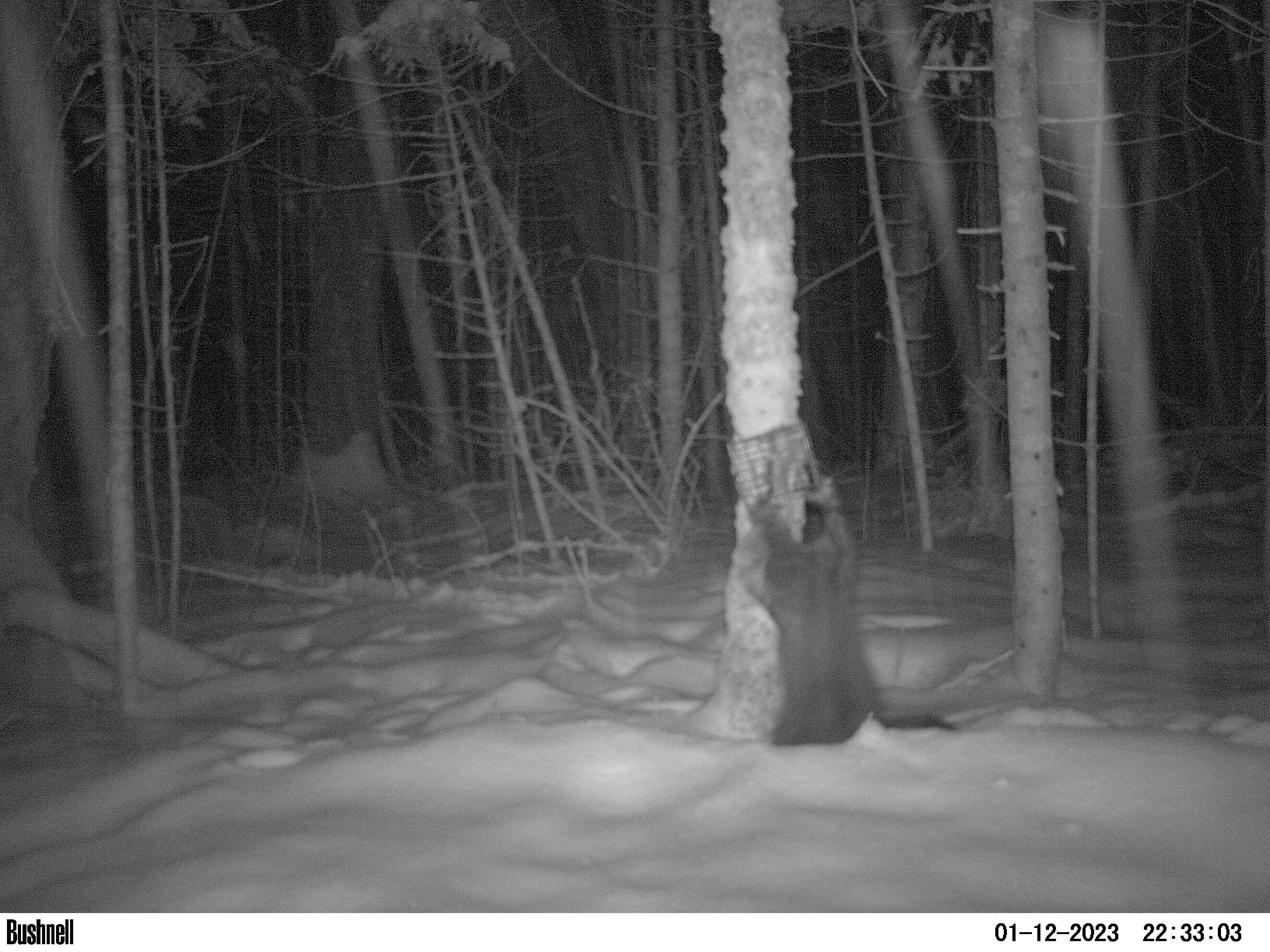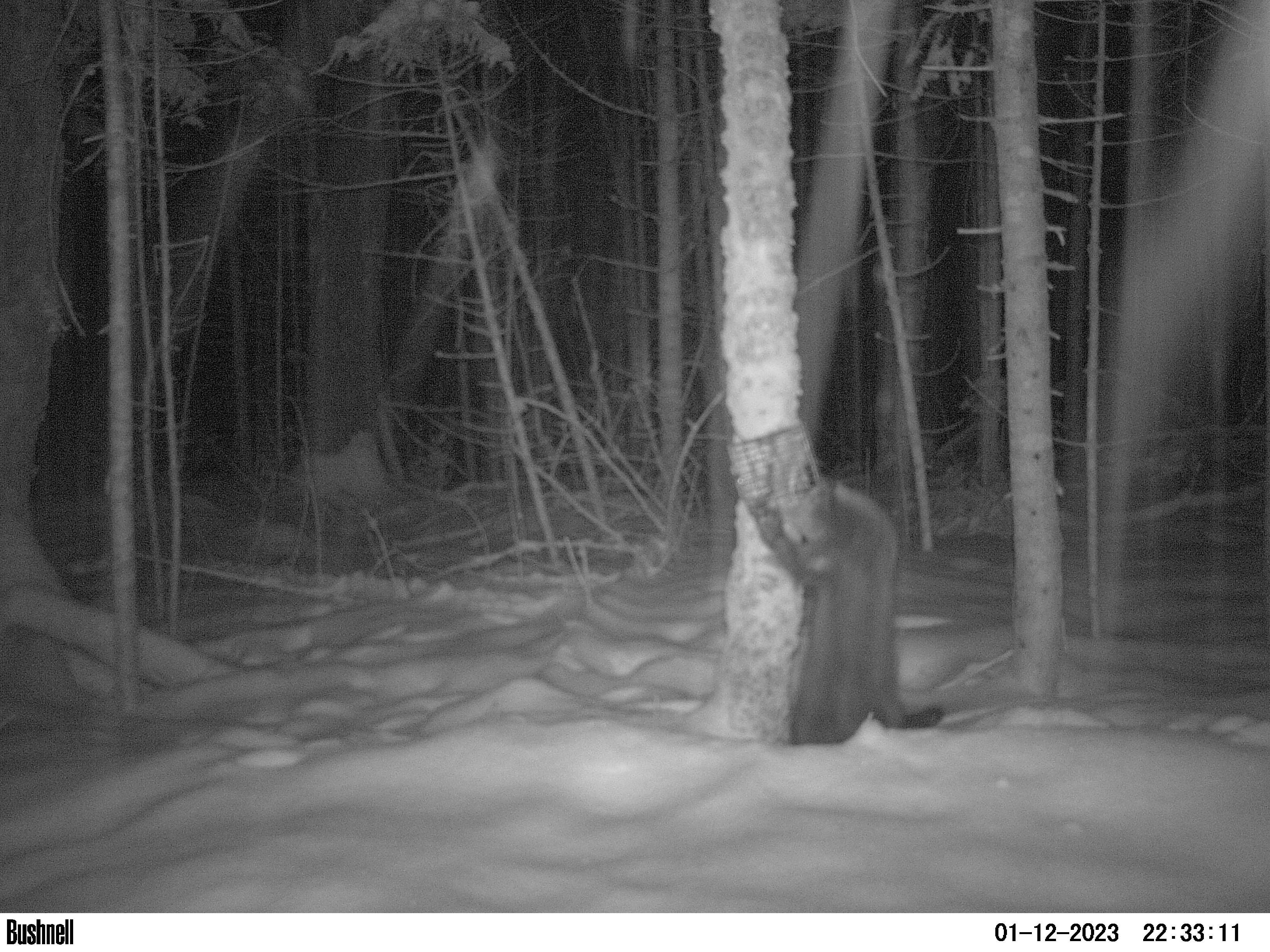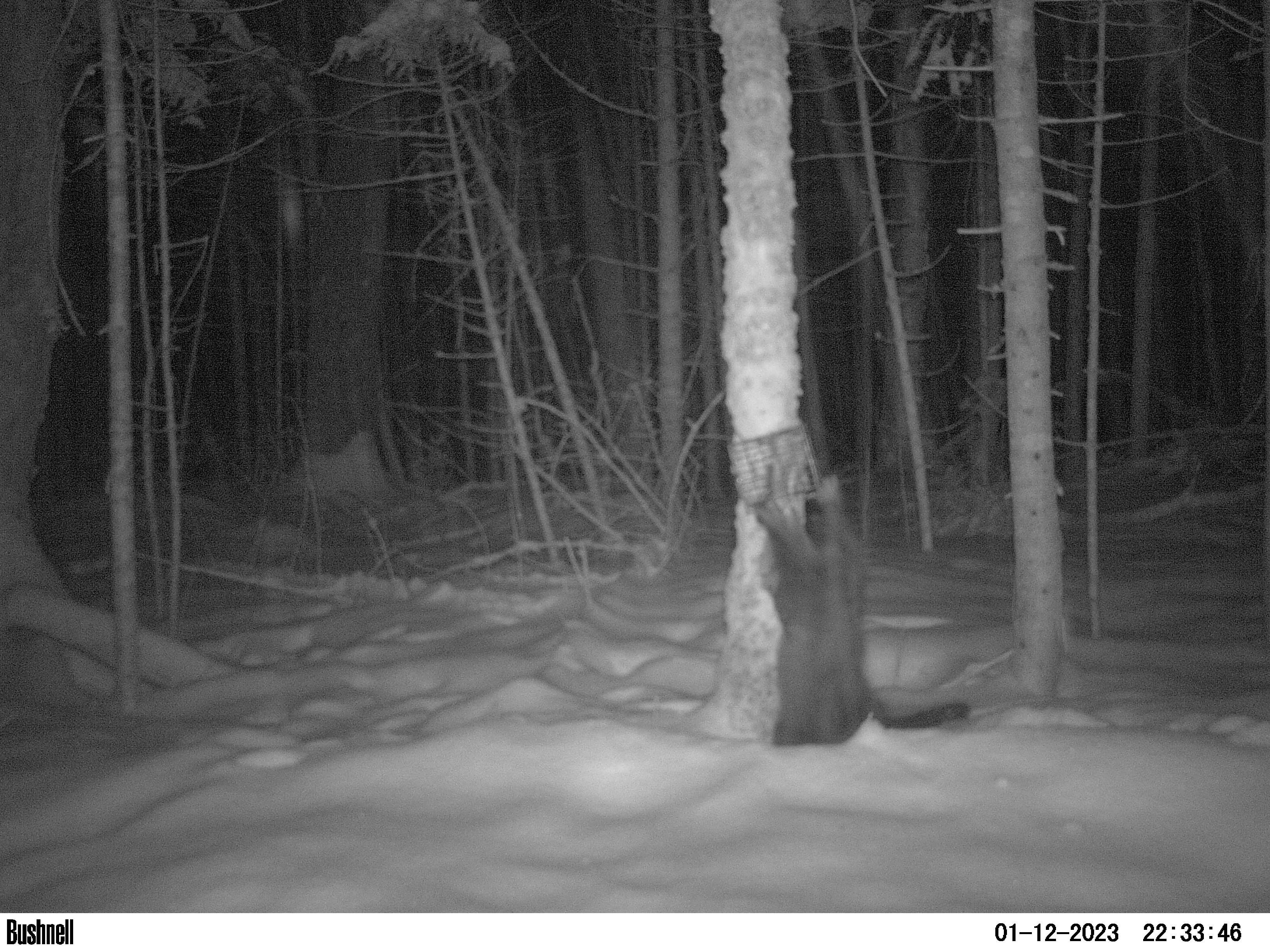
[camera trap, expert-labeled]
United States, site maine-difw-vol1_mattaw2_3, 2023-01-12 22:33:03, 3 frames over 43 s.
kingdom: Animalia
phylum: Chordata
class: Mammalia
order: Carnivora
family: Mustelidae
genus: Pekania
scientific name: Pekania pennanti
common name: fisher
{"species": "fisher (Pekania pennanti)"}